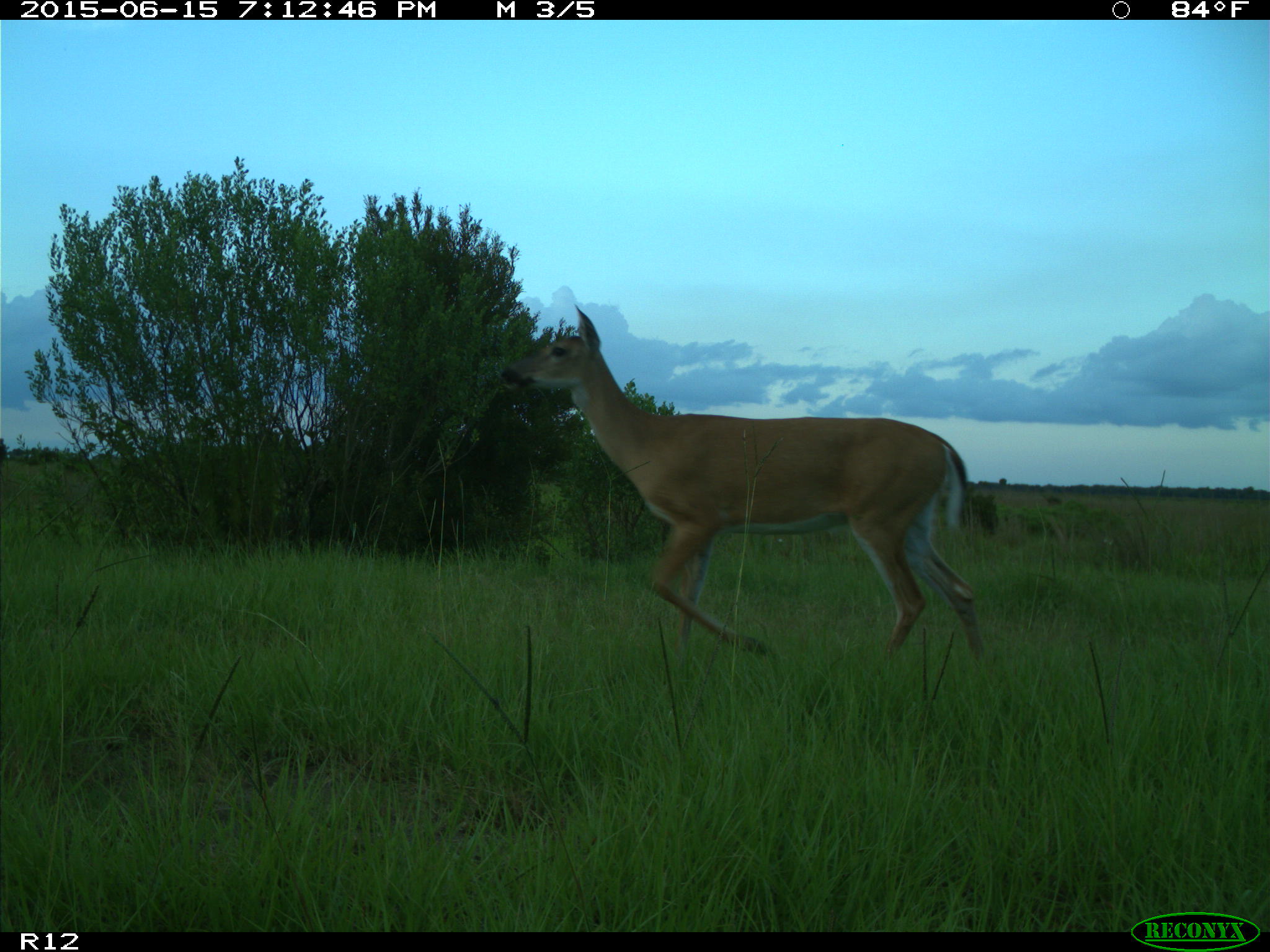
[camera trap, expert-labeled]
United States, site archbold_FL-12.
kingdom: Animalia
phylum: Chordata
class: Mammalia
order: Artiodactyla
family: Cervidae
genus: Odocoileus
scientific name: Odocoileus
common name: deer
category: unidentified deer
Unidentified deer (deer) (Odocoileus).